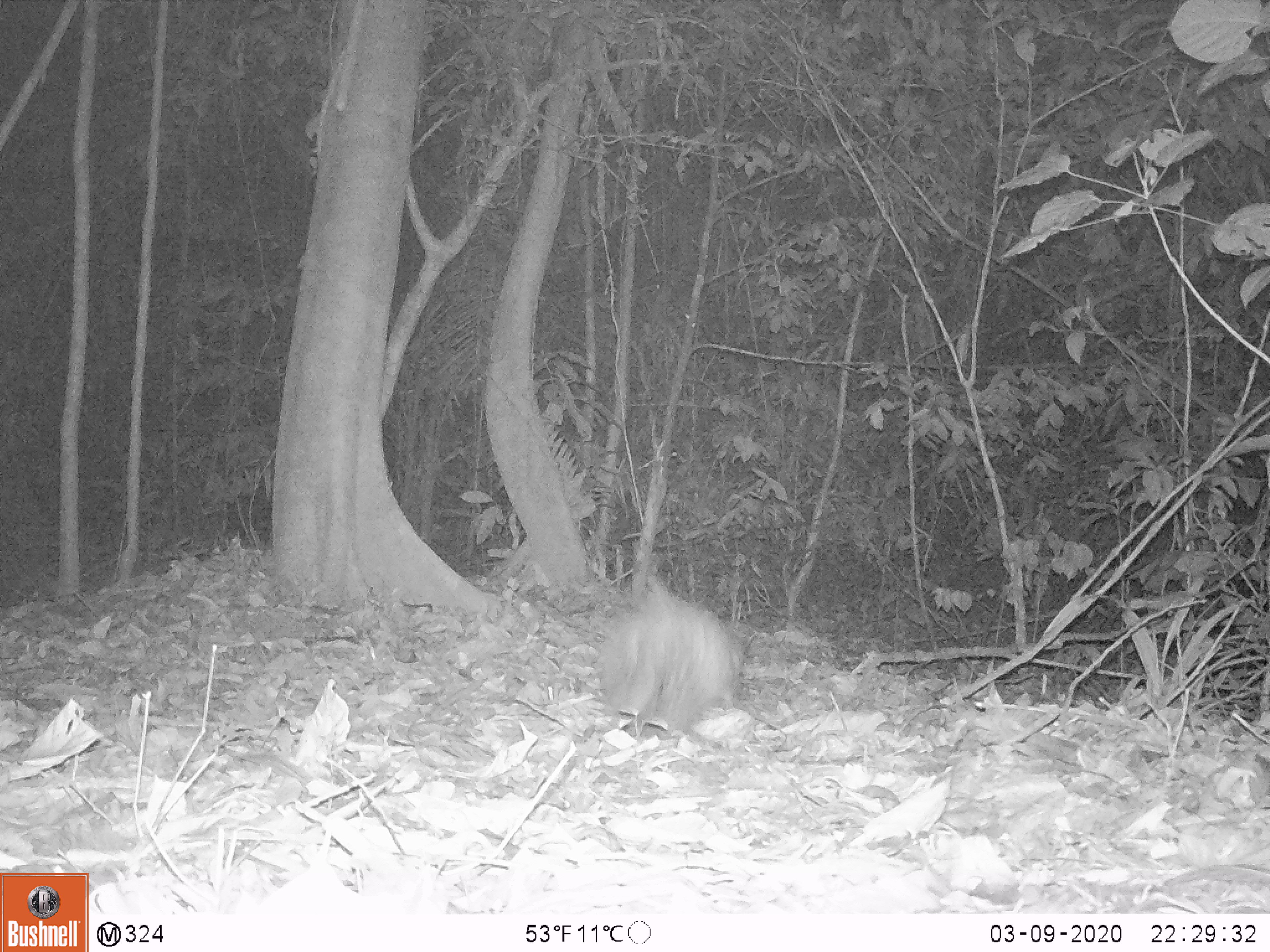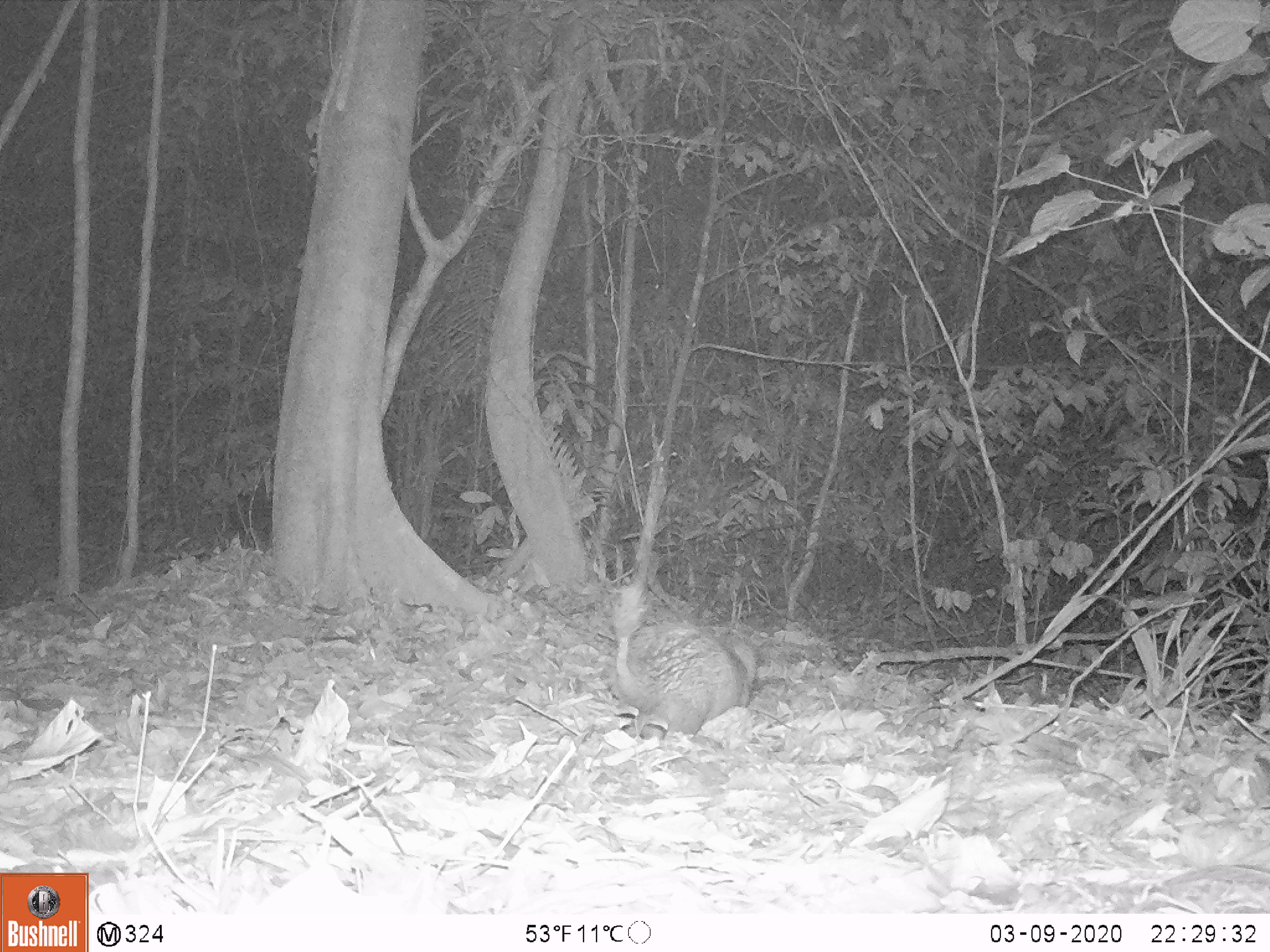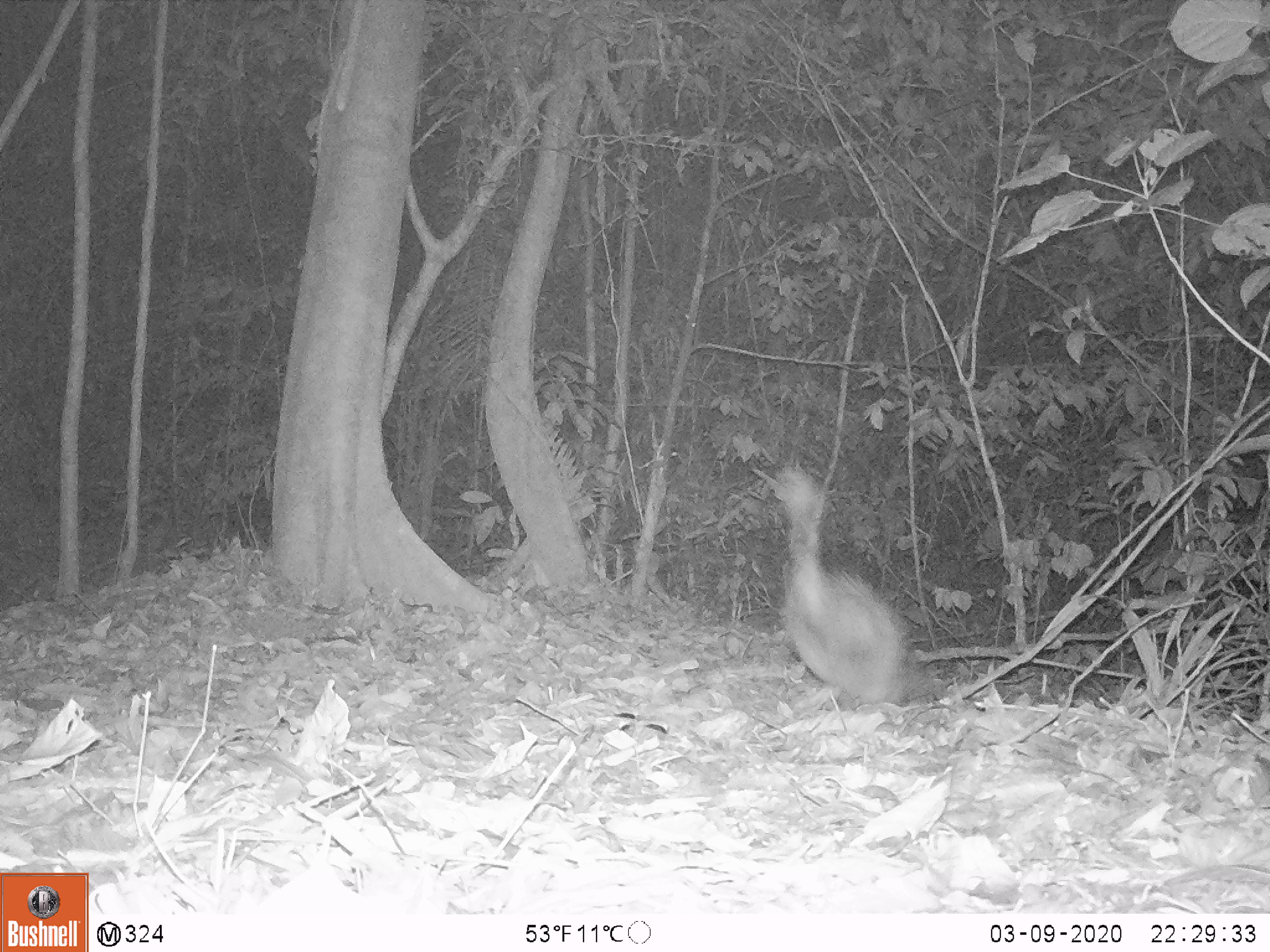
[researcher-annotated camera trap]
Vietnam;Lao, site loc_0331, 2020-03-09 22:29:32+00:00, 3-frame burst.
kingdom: Animalia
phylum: Chordata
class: Mammalia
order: Rodentia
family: Hystricidae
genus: Atherurus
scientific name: Atherurus macrourus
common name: asiatic brush-tailed porcupine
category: asiatic brush tailed porcupine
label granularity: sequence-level